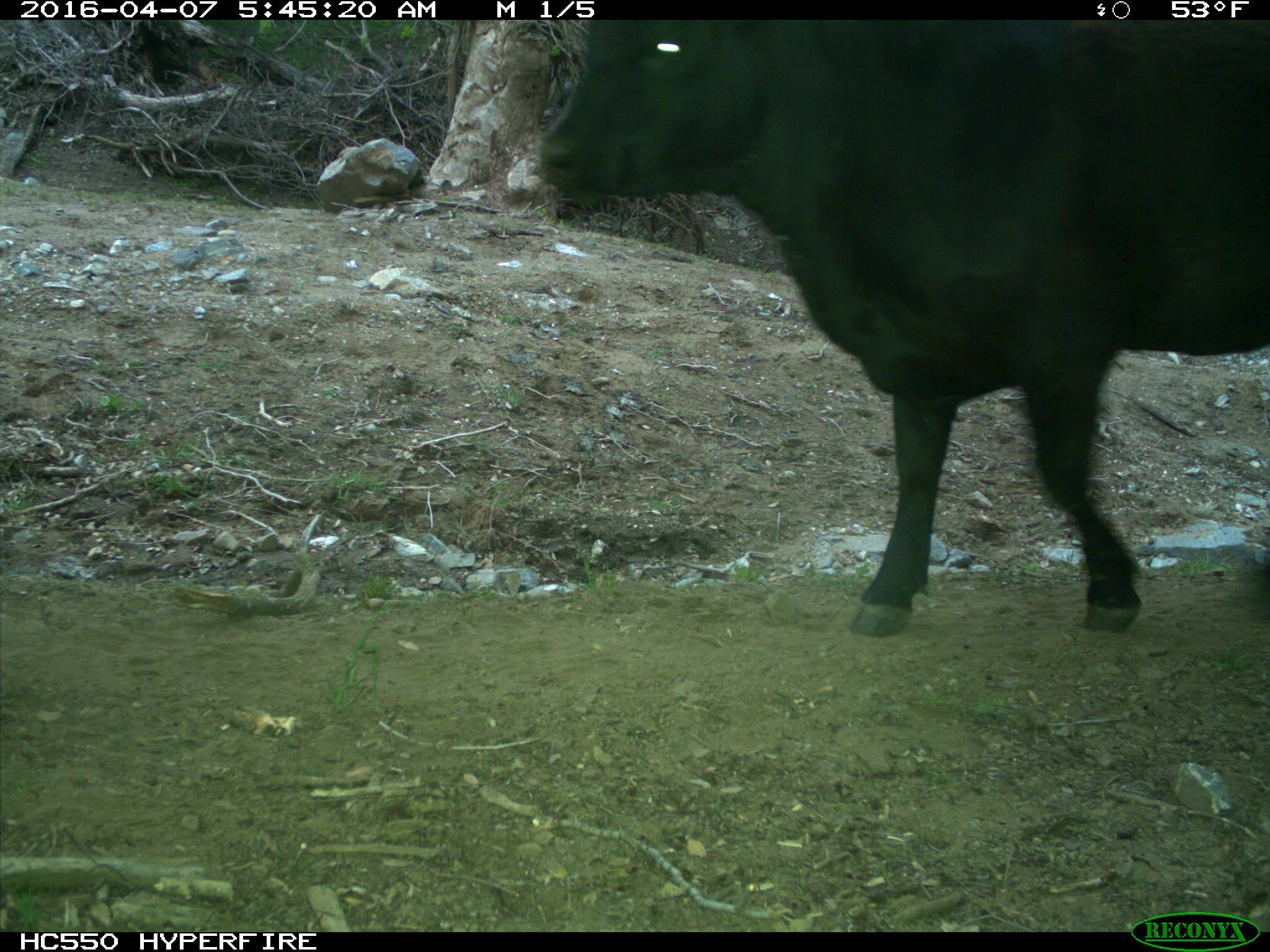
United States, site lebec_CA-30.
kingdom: Animalia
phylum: Chordata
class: Mammalia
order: Artiodactyla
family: Bovidae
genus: Bos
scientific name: Bos taurus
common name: domestic cow